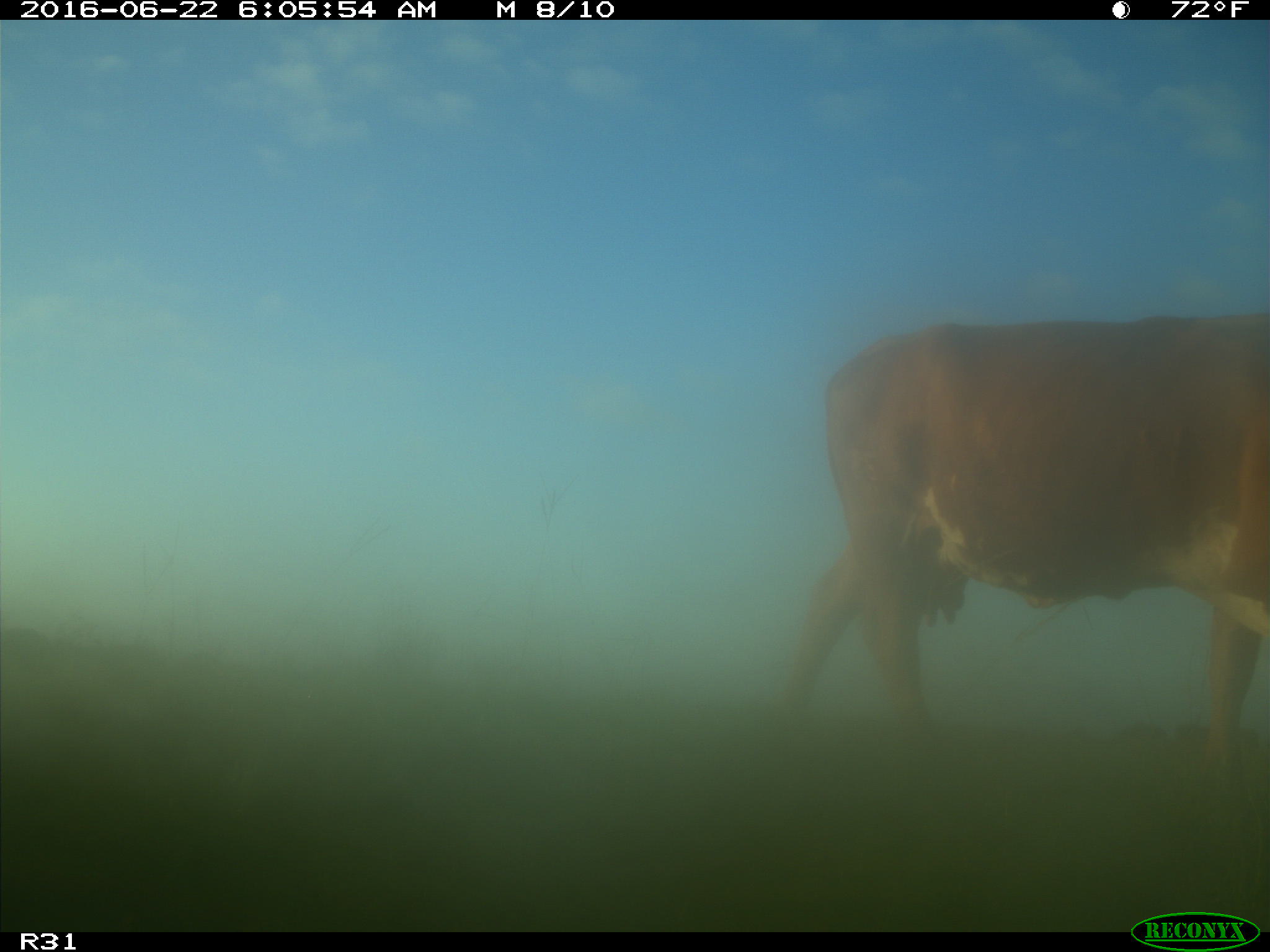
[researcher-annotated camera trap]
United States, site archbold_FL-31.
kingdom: Animalia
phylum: Chordata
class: Mammalia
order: Artiodactyla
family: Bovidae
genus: Bos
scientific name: Bos taurus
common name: domestic cow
Bos taurus (domestic cow).